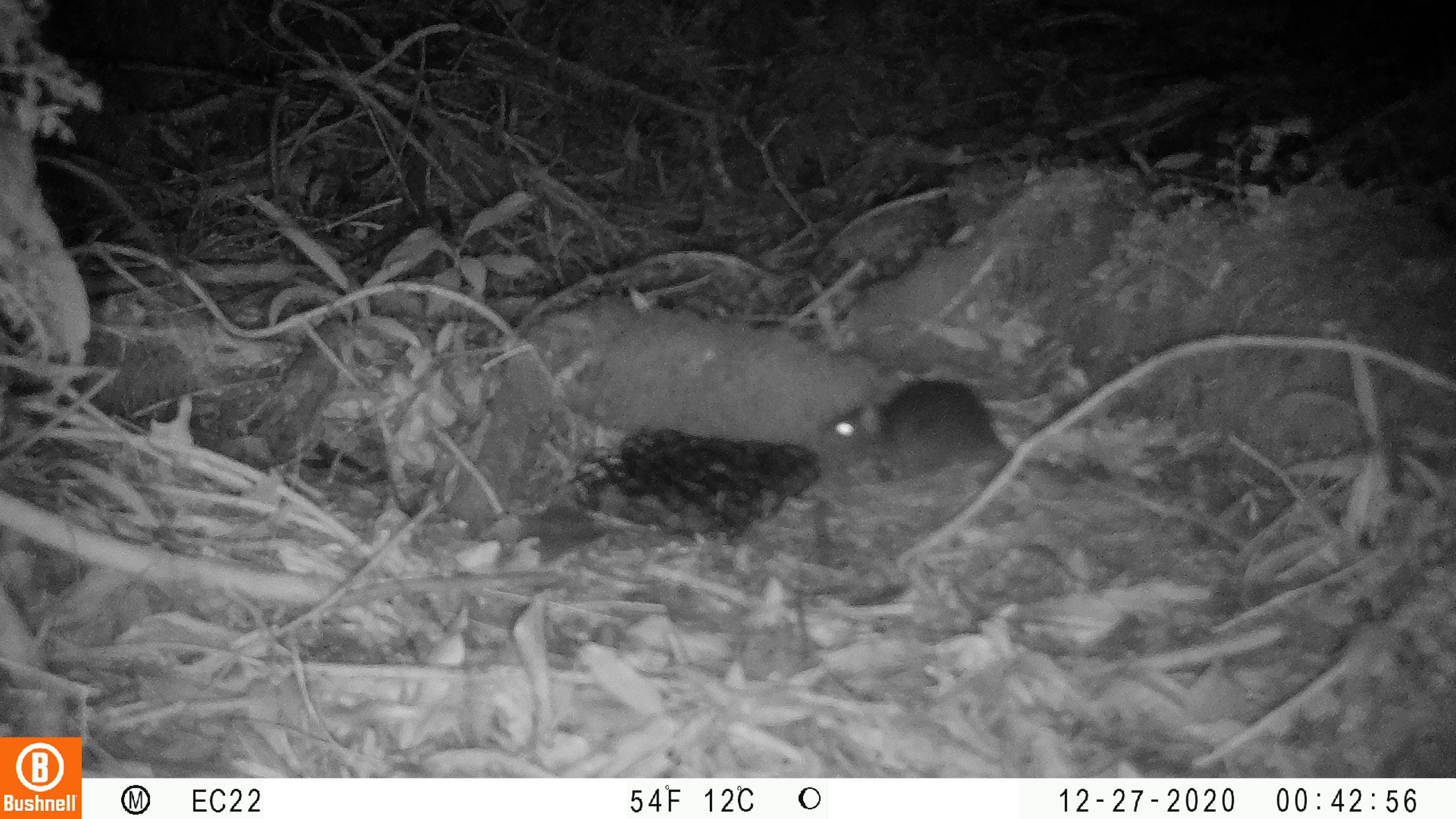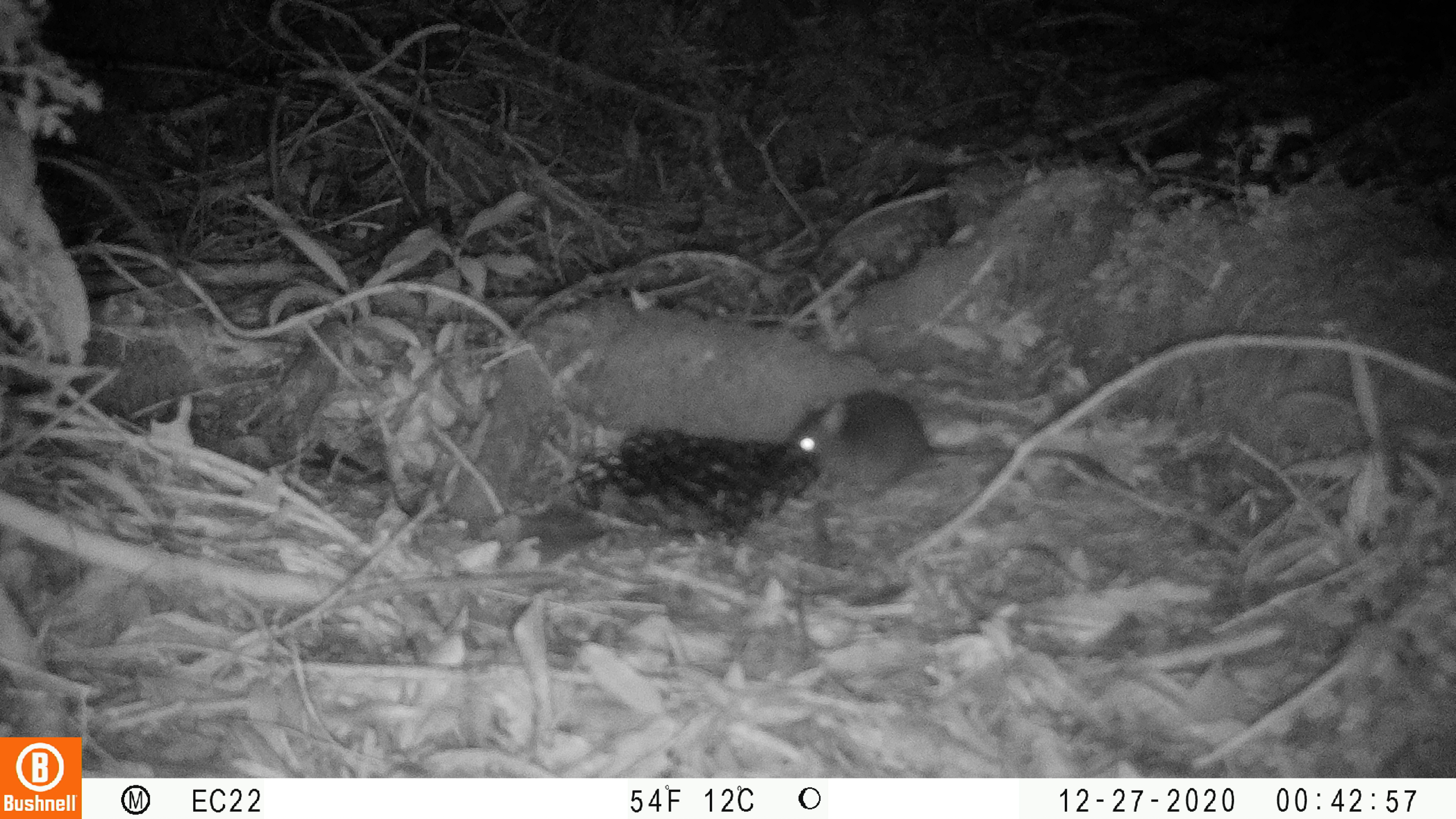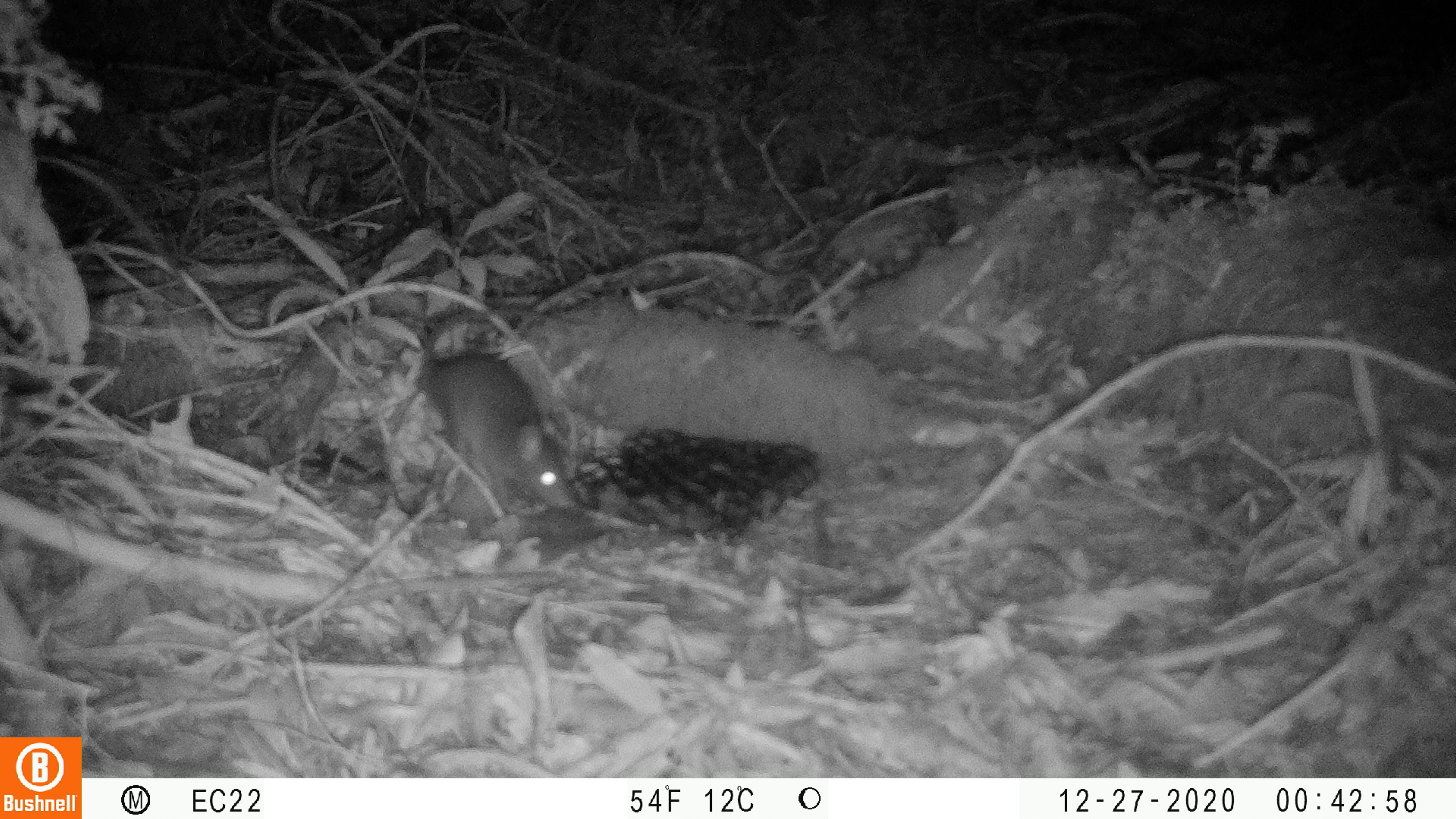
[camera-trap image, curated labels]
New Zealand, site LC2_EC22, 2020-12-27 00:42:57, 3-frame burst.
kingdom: Animalia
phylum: Chordata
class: Mammalia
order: Rodentia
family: Muridae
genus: Rattus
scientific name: Rattus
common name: rat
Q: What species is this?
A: Rat (Rattus).